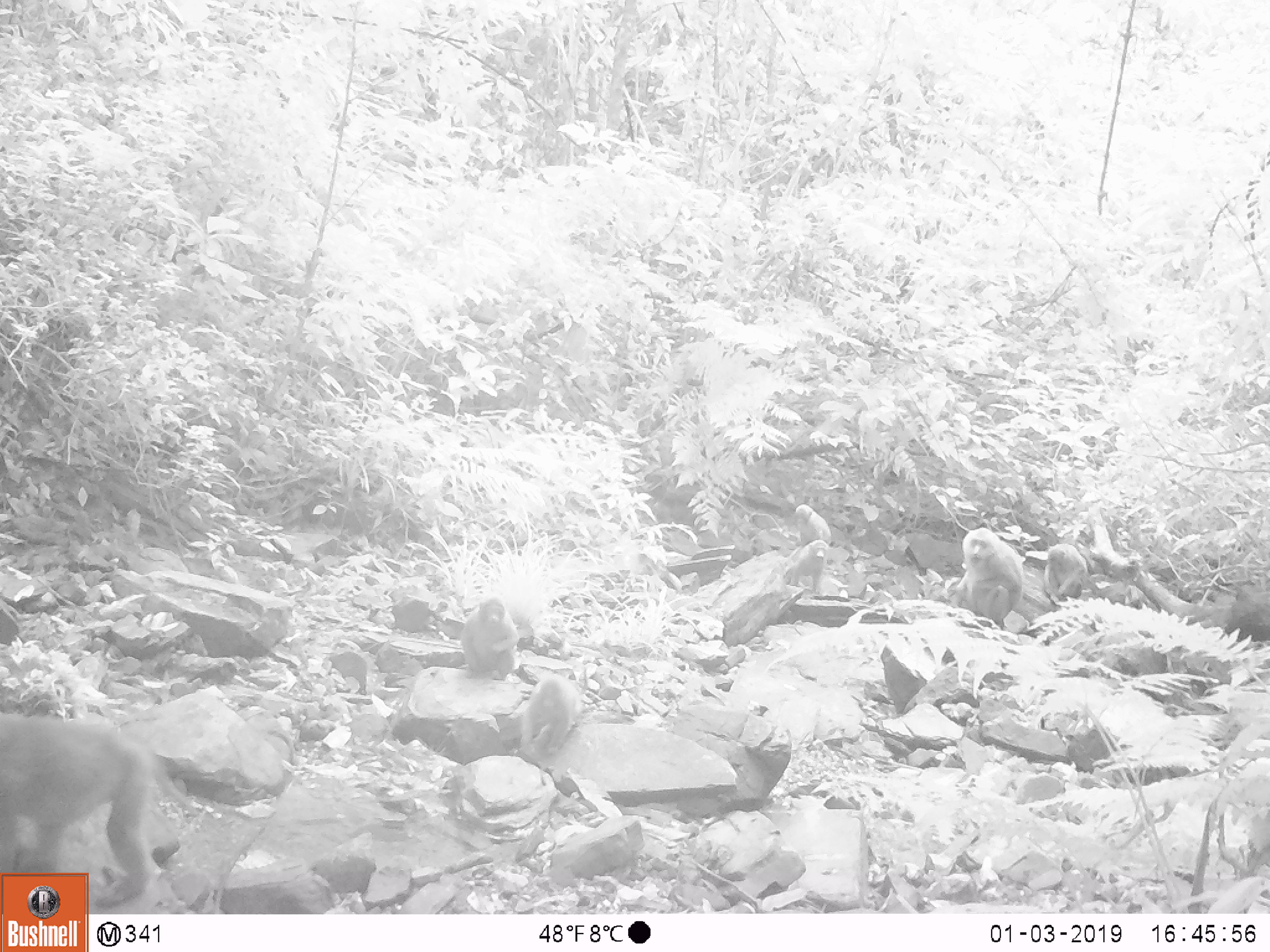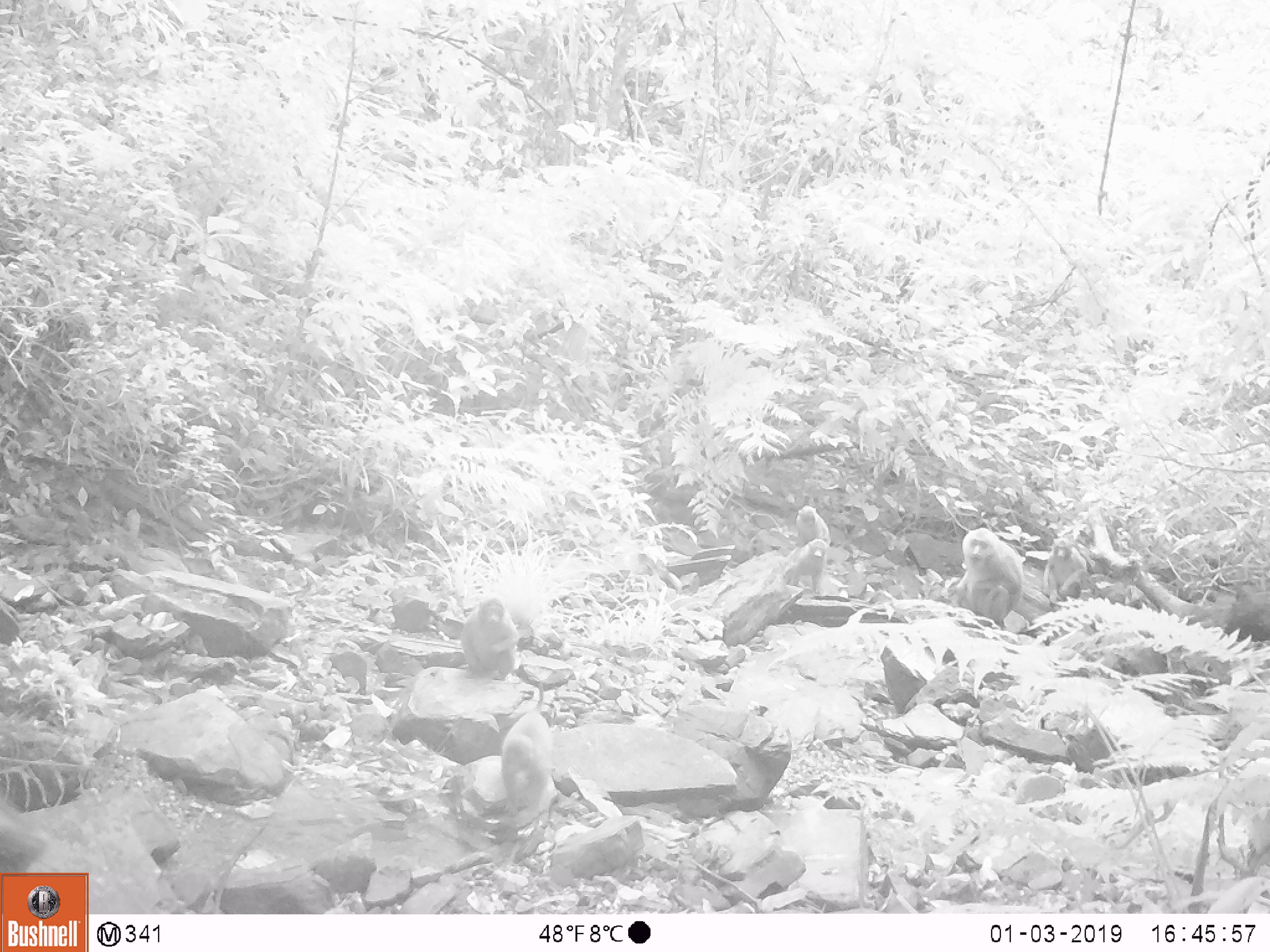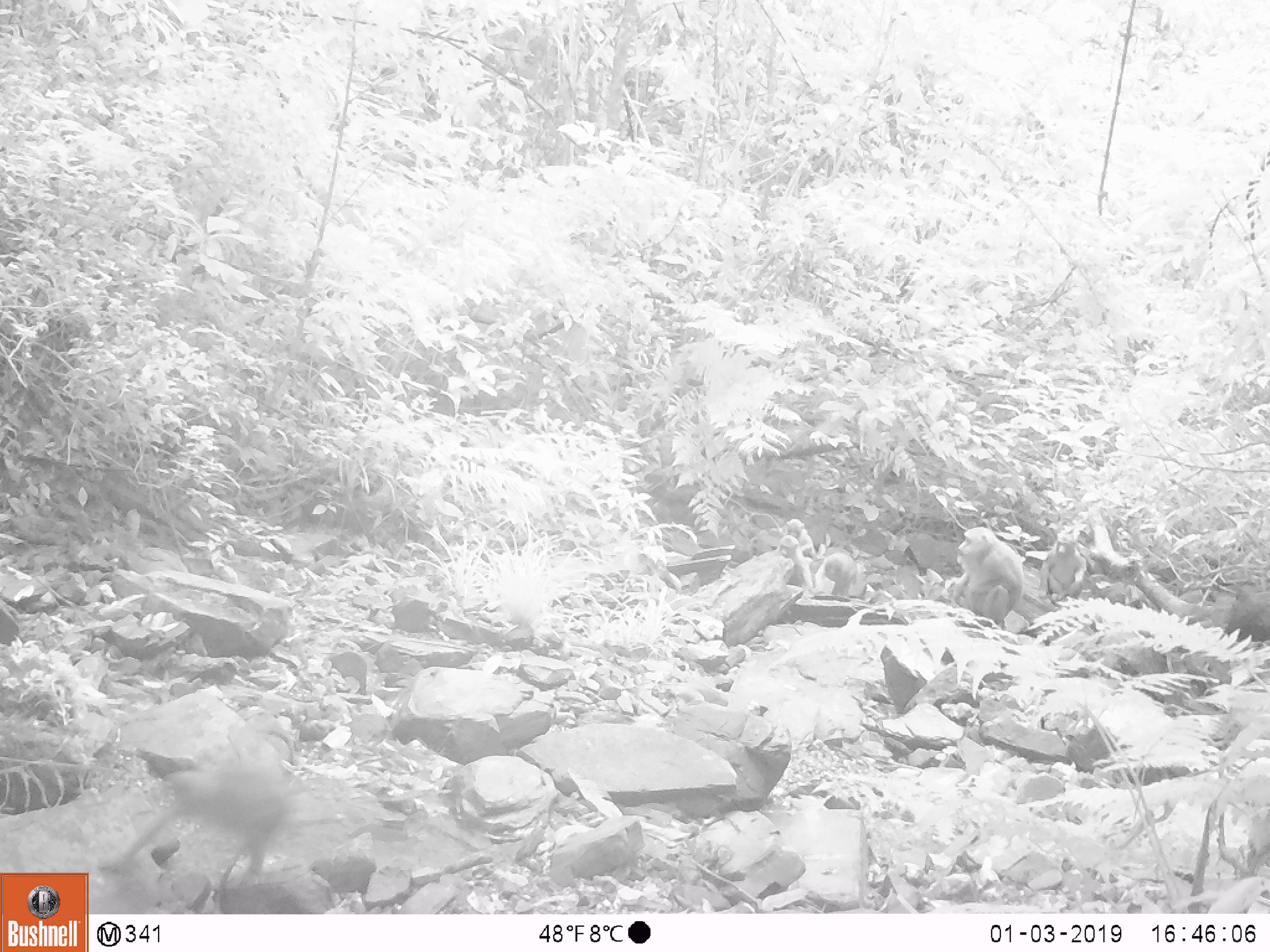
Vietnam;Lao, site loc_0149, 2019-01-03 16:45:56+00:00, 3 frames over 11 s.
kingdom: Animalia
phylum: Chordata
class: Mammalia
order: Primates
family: Cercopithecidae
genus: Macaca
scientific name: Macaca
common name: macaques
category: assam or rhesus macaque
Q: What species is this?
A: Assam or rhesus macaque (macaques) (Macaca).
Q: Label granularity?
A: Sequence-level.